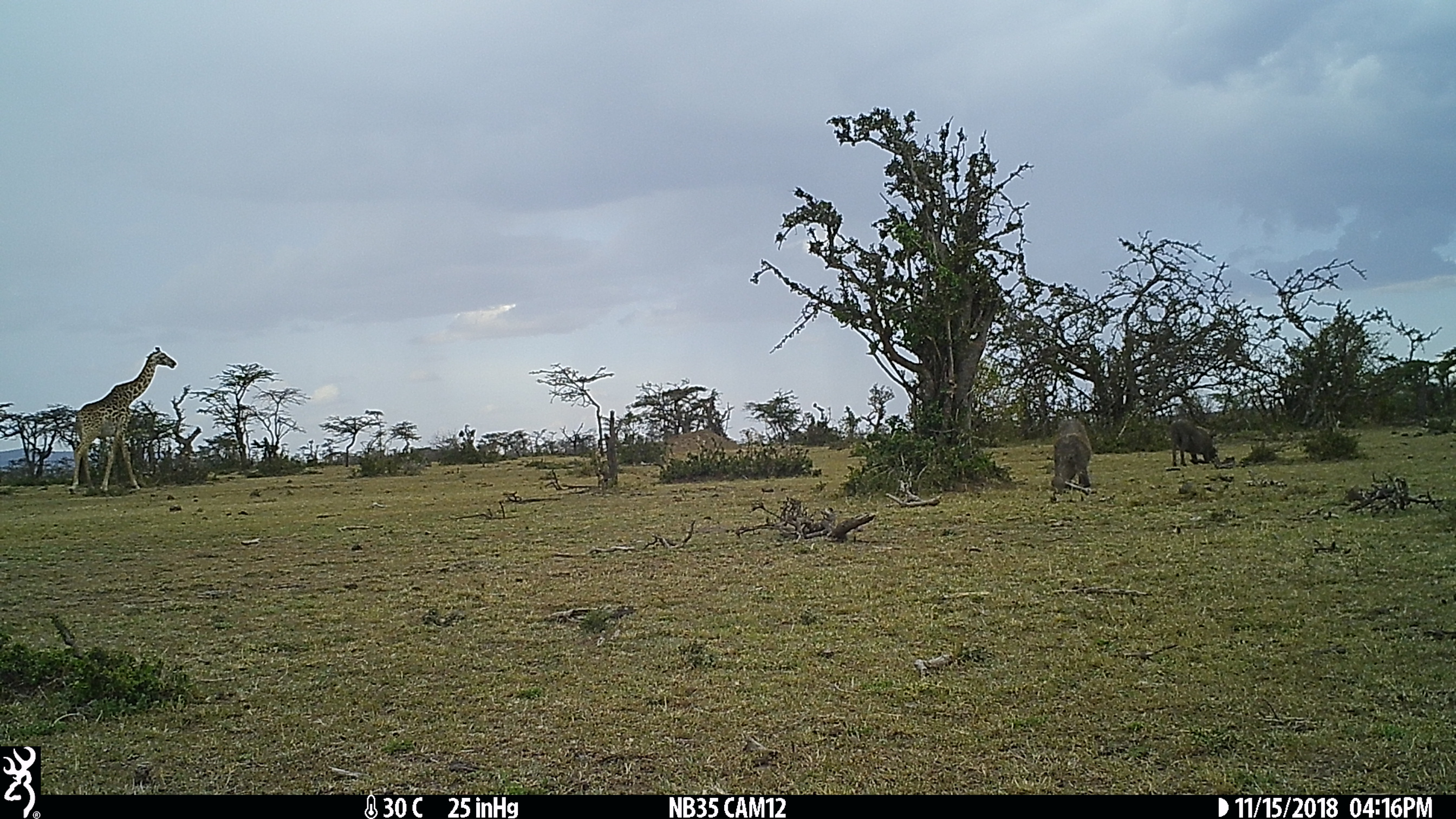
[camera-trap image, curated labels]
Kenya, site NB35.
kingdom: Animalia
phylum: Chordata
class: Mammalia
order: Artiodactyla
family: Suidae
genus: Phacochoerus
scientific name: Phacochoerus africanus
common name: common warthog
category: warthog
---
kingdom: Animalia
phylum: Chordata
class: Mammalia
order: Artiodactyla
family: Giraffidae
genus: Giraffa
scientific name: Giraffa camelopardalis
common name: northern giraffe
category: giraffe